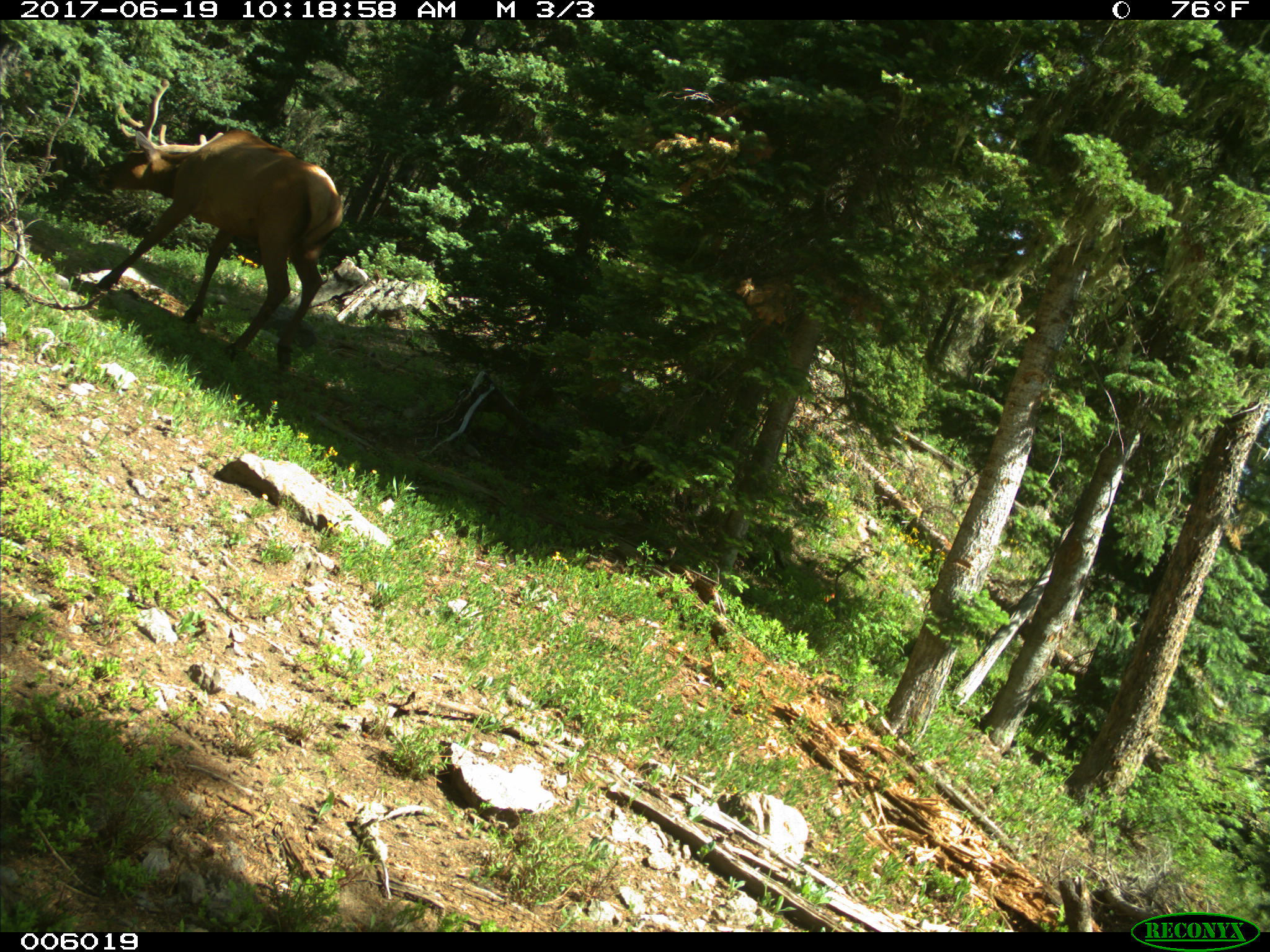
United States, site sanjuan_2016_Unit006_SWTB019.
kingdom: Animalia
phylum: Chordata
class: Mammalia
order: Artiodactyla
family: Cervidae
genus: Cervus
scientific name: Cervus elaphus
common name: red deer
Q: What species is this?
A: Cervus elaphus (red deer).